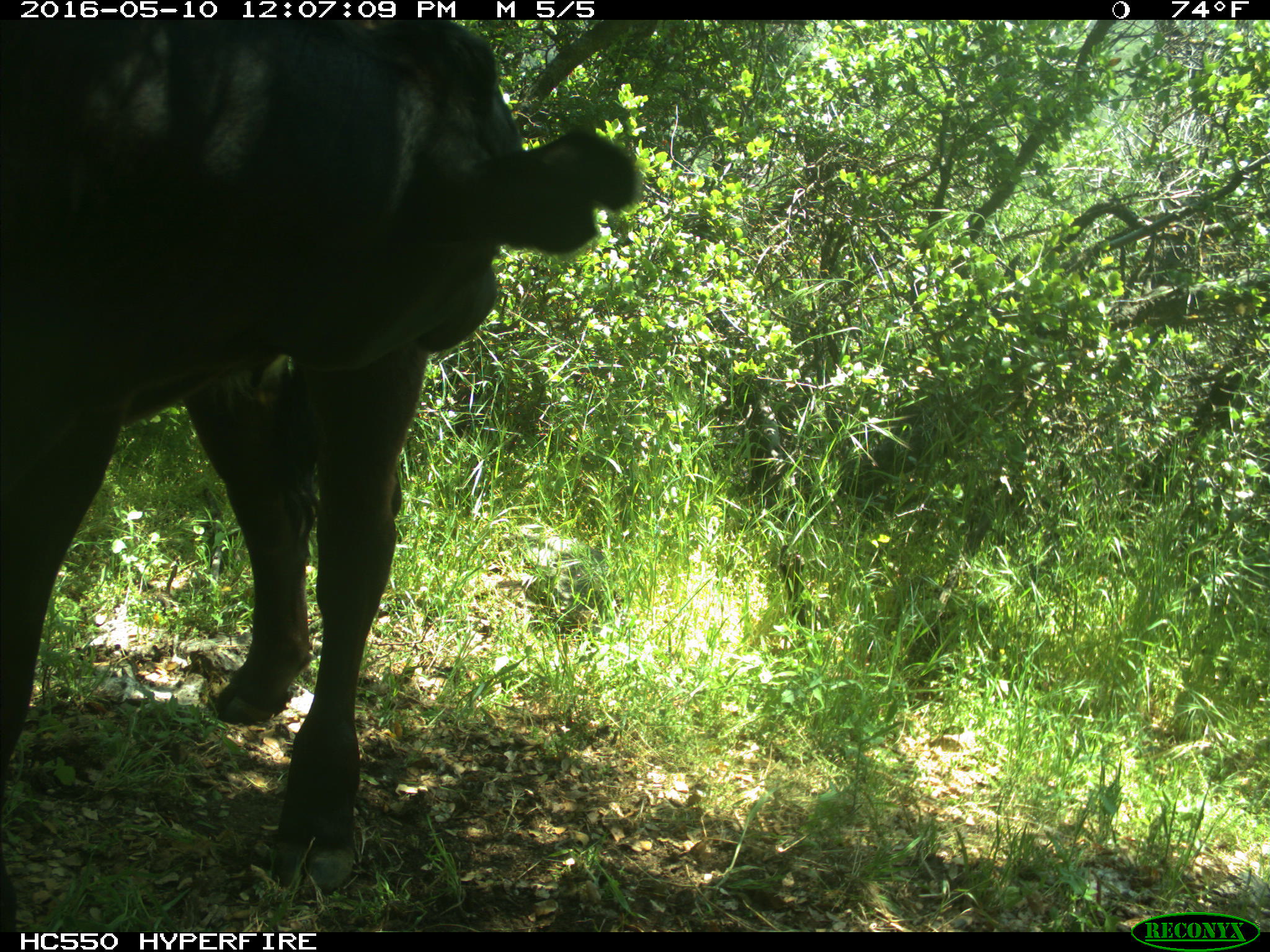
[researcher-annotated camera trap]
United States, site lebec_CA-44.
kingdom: Animalia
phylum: Chordata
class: Mammalia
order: Artiodactyla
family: Bovidae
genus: Bos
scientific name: Bos taurus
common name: domestic cow